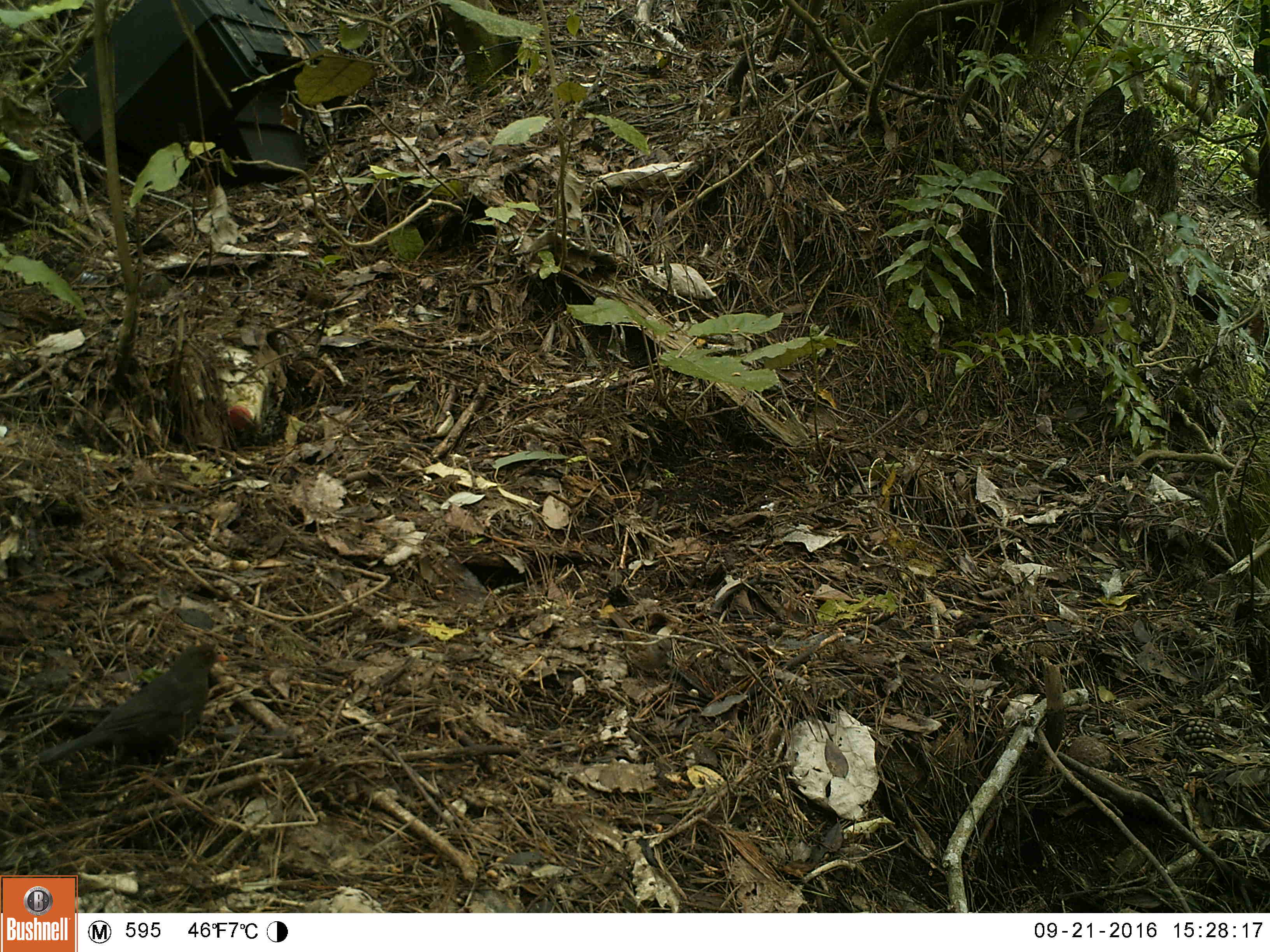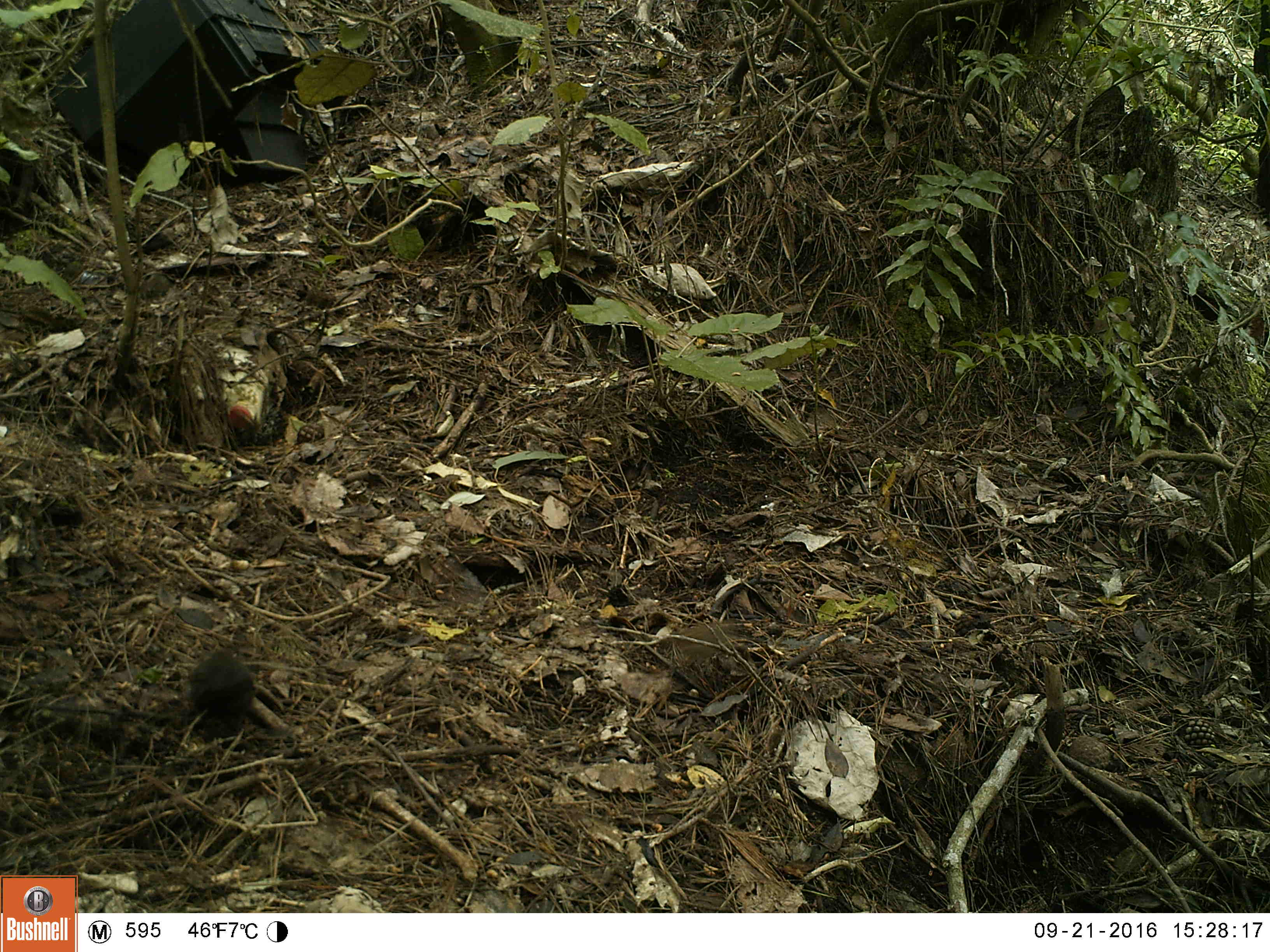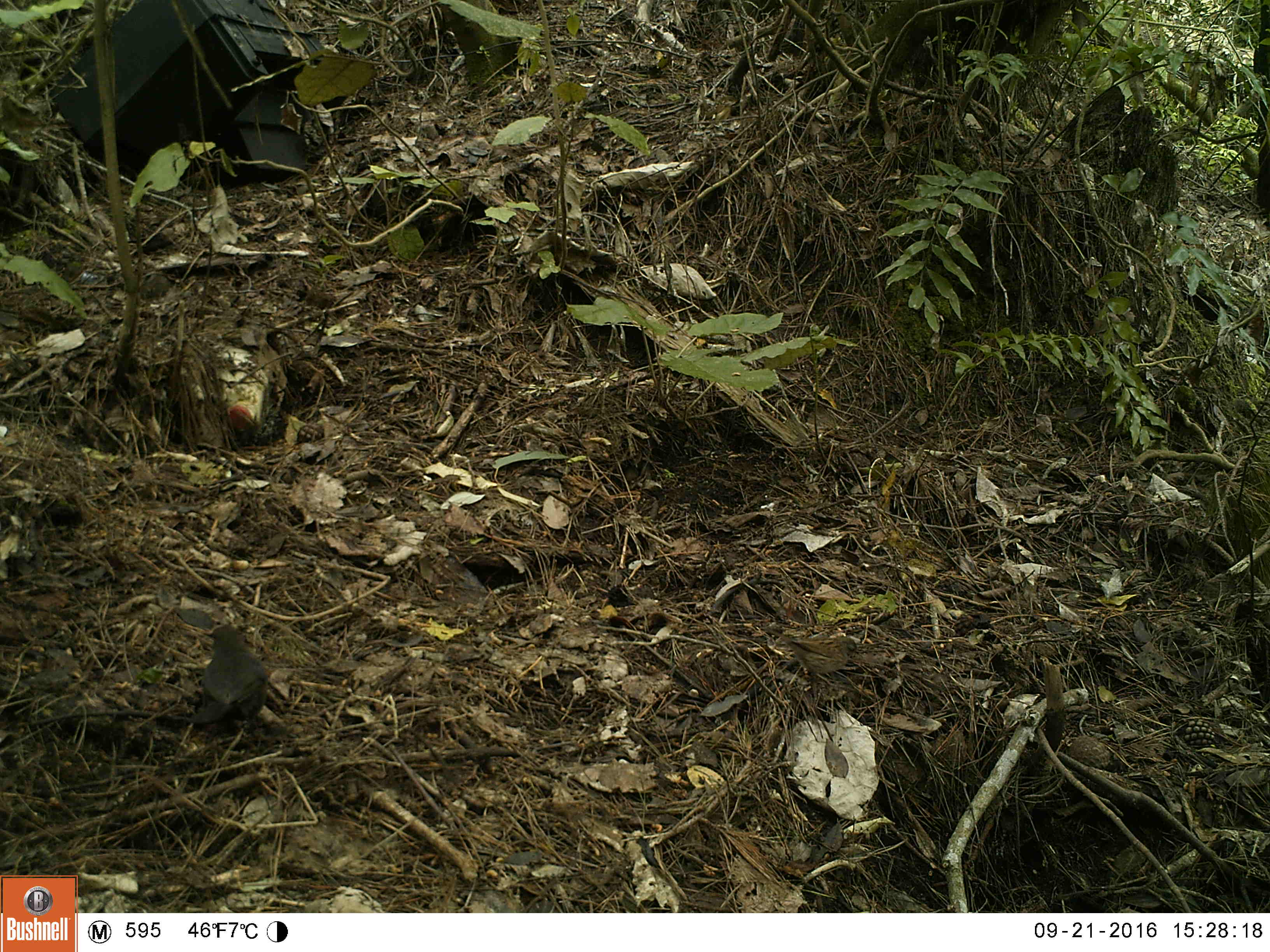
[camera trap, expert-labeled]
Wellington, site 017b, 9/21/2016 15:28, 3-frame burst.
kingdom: Animalia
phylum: Chordata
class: Aves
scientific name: Aves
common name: bird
Bird (Aves).